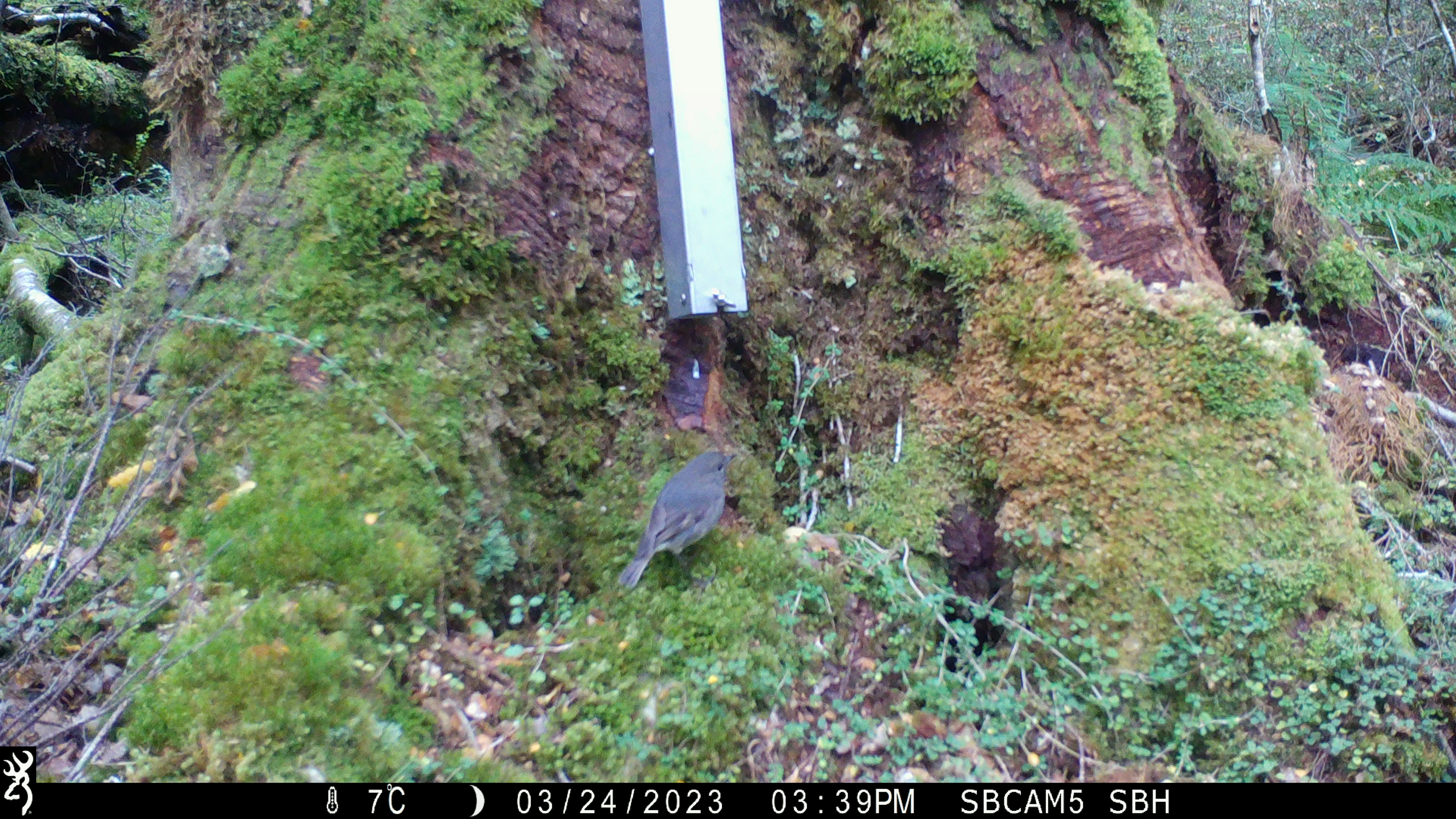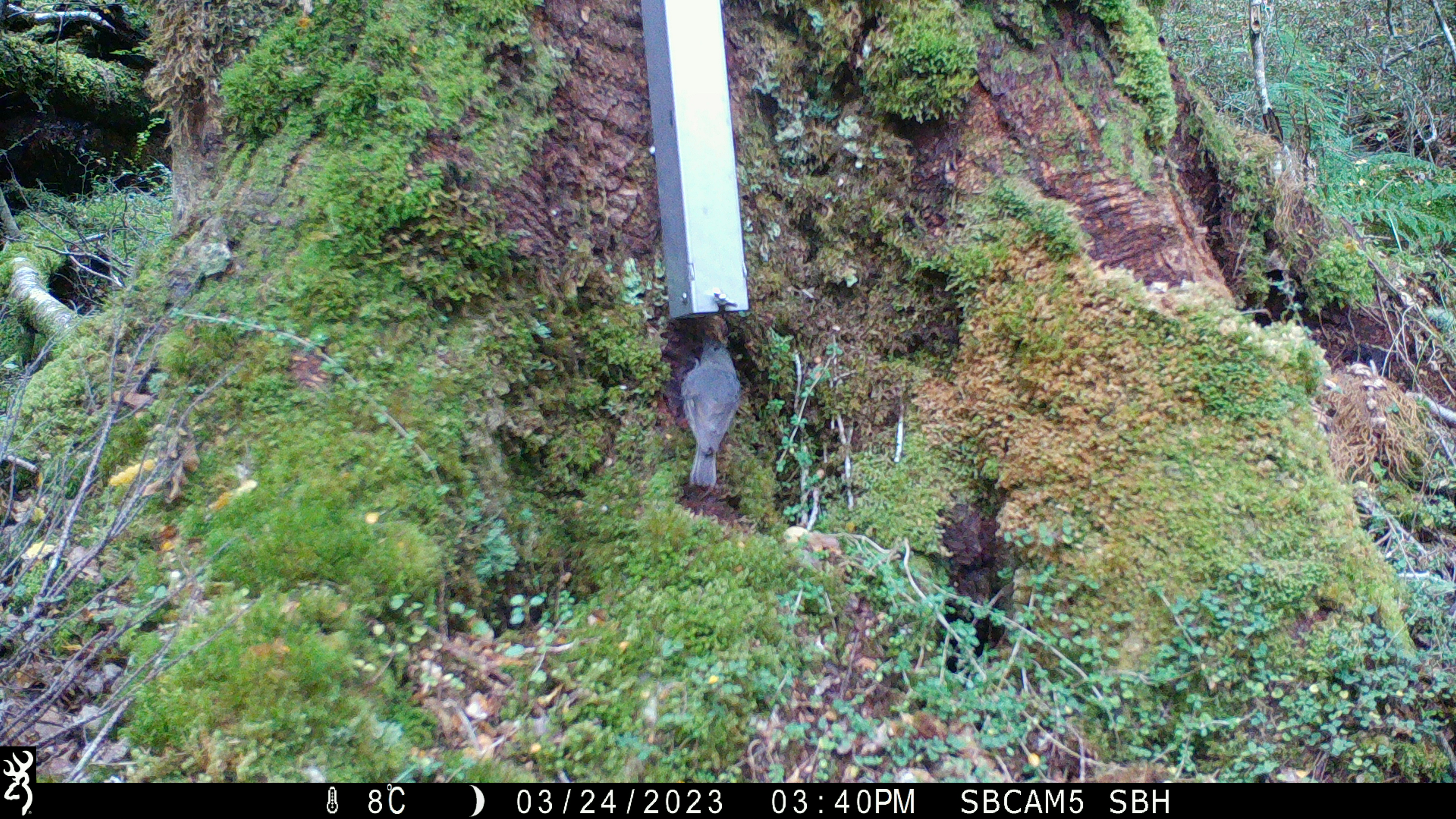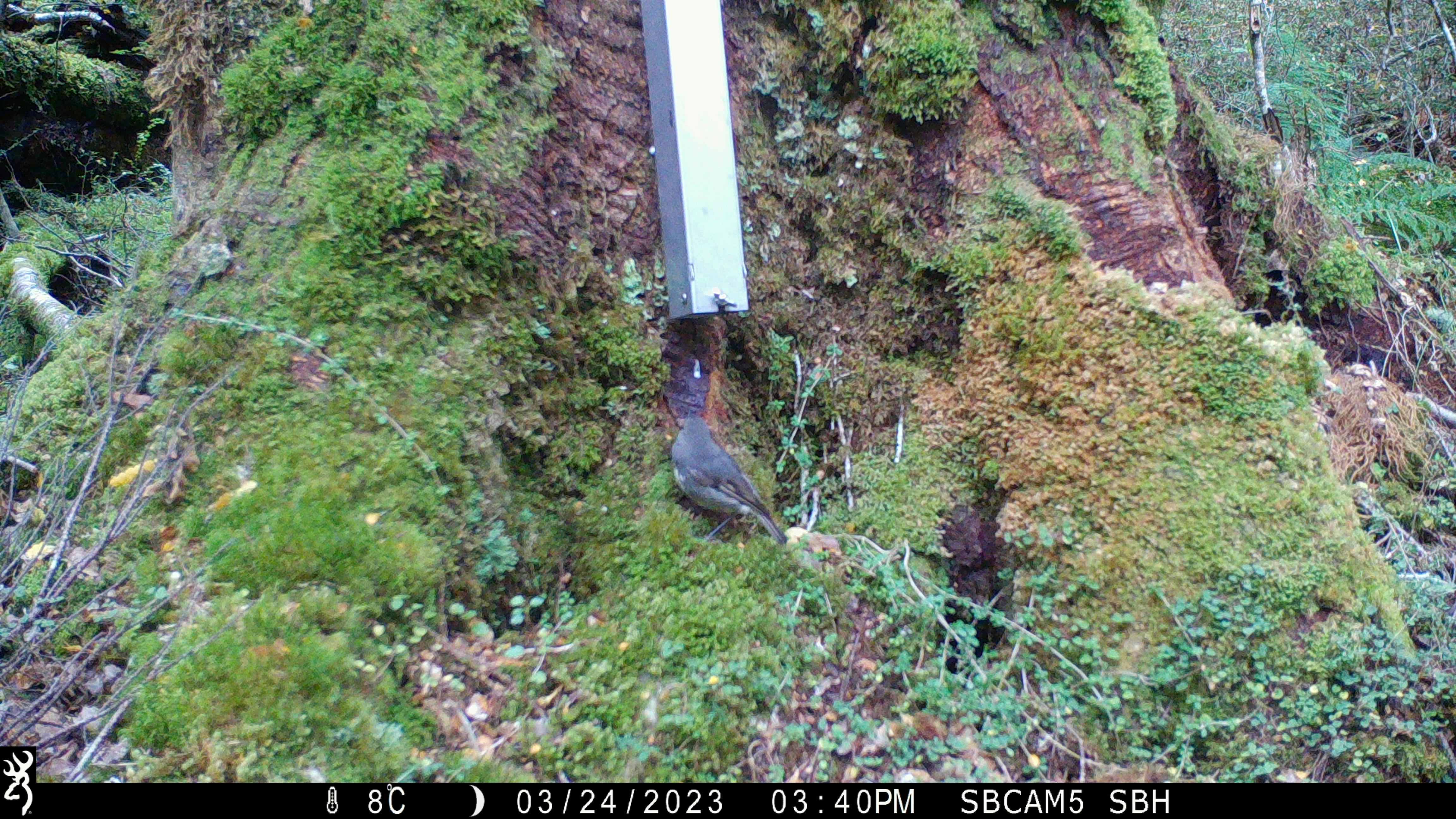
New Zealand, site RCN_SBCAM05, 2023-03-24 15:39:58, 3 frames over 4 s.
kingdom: Animalia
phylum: Chordata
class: Aves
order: Passeriformes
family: Petroicidae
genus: Petroica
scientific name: Petroica australis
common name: new zealand robin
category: robin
Robin (new zealand robin) (Petroica australis).